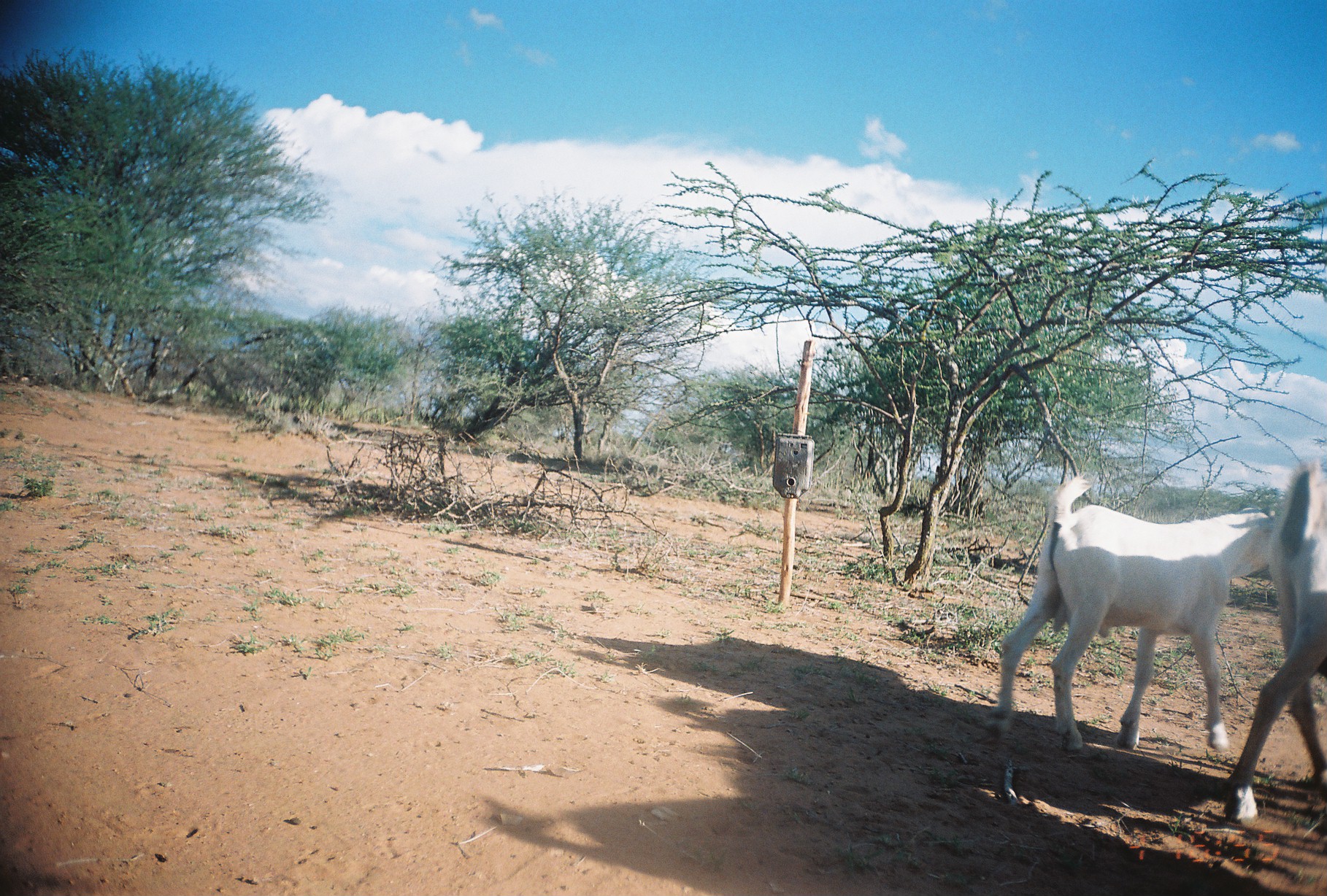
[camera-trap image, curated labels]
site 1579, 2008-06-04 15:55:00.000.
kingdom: Animalia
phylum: Chordata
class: Mammalia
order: Artiodactyla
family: Bovidae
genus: Capra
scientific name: Capra aegagrus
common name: wild goat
Capra aegagrus (wild goat), count 2.